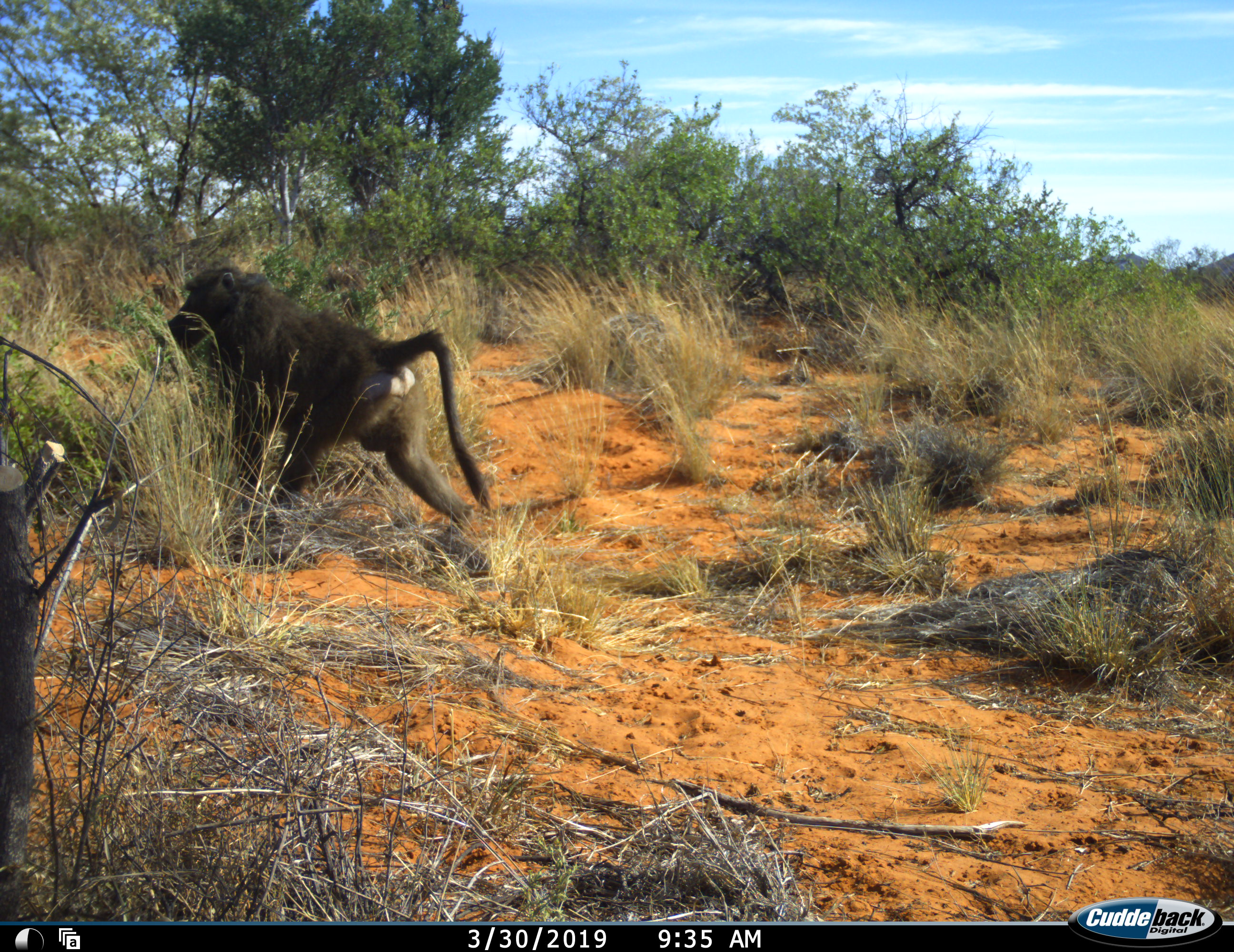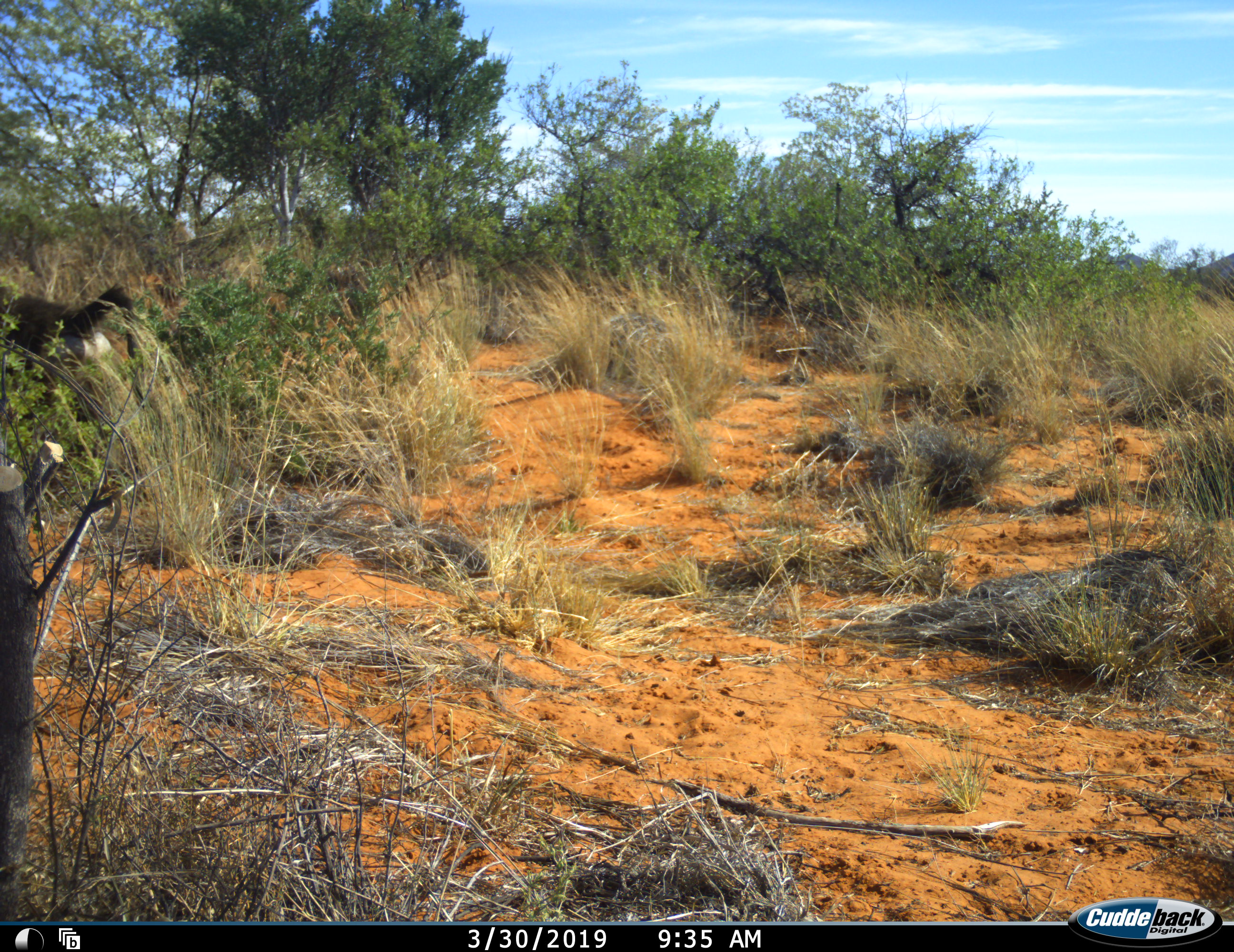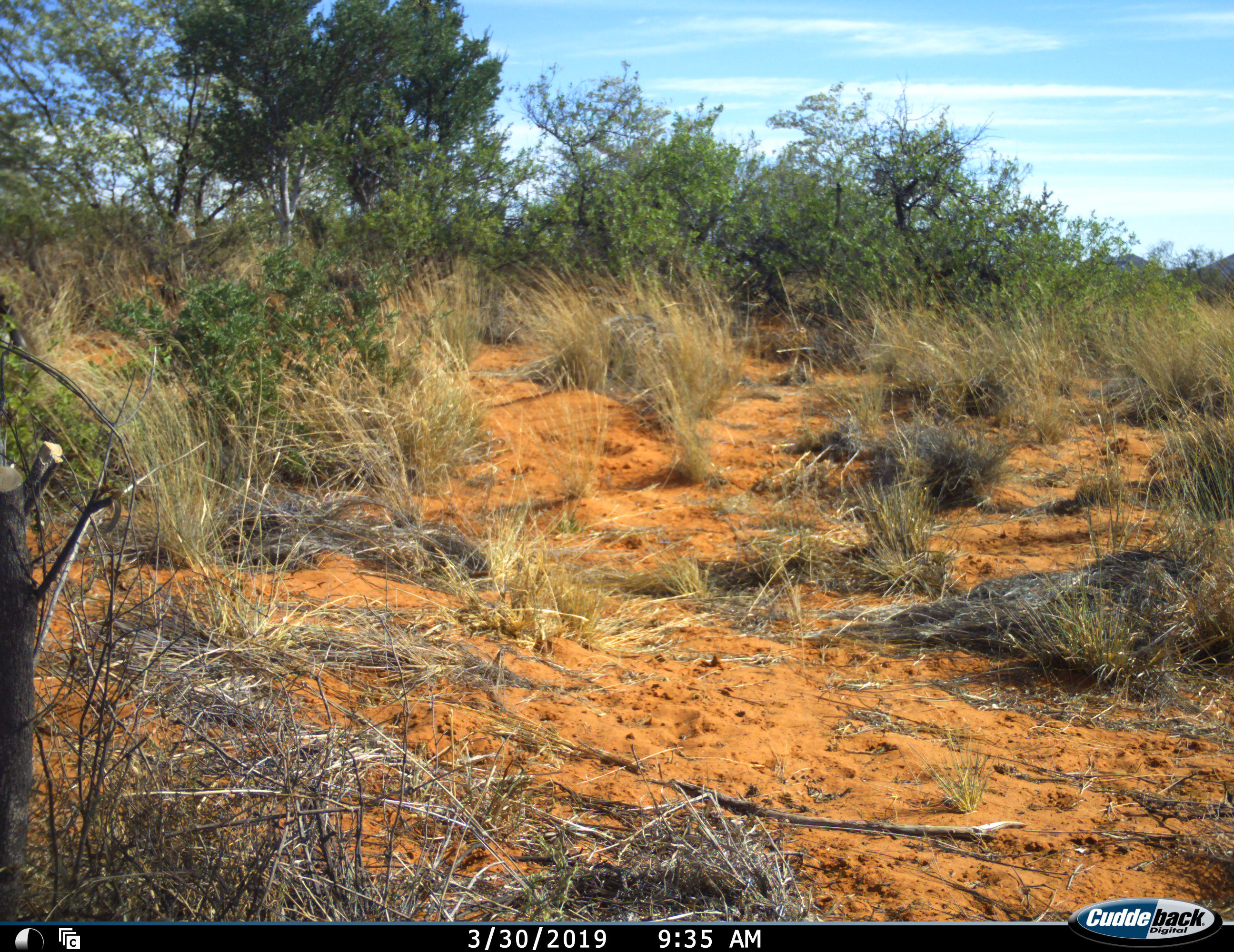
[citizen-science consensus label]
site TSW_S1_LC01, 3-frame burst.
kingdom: Animalia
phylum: Chordata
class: Mammalia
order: Primates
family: Cercopithecidae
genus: Papio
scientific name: Papio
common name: baboon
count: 1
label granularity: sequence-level